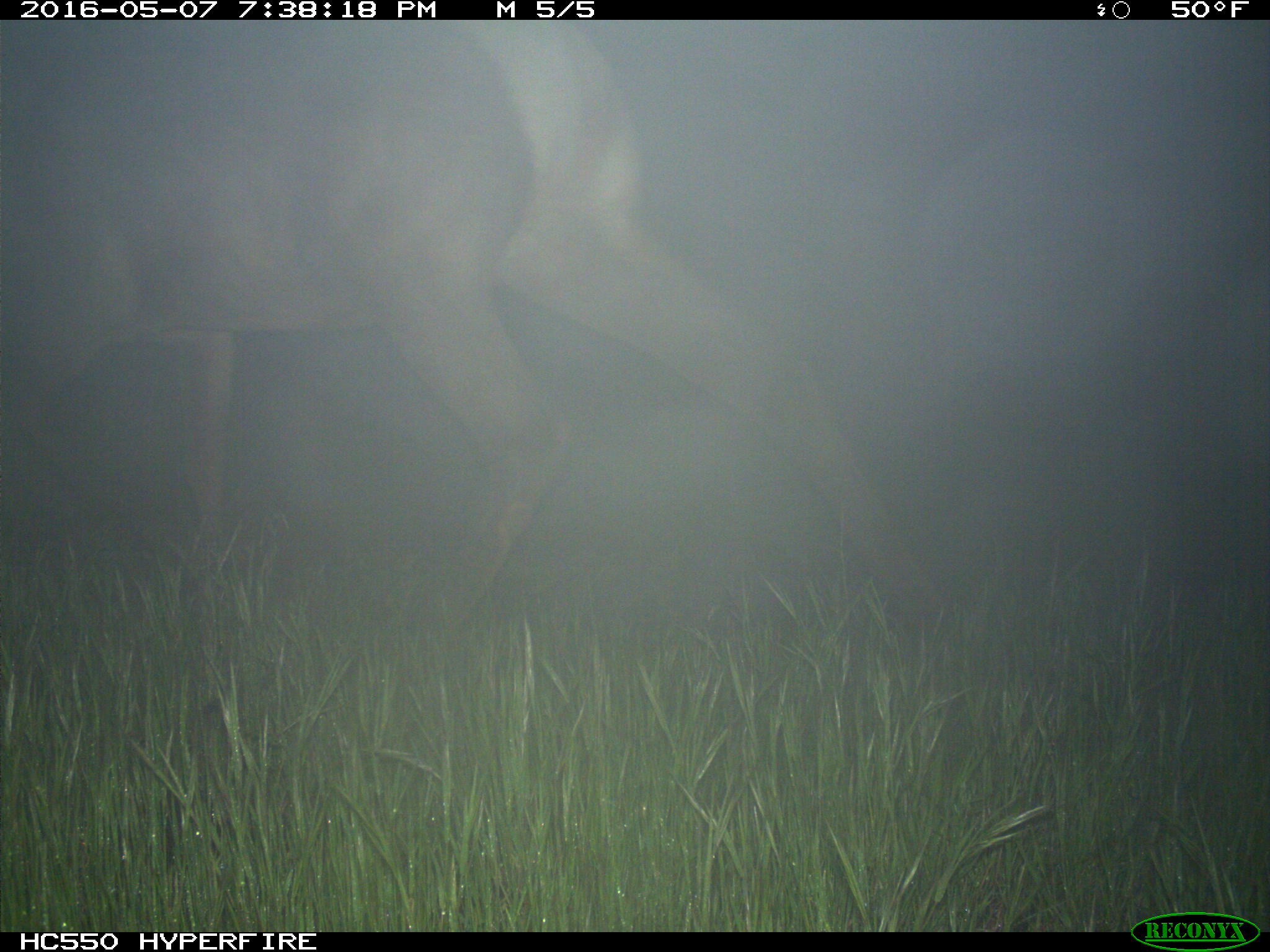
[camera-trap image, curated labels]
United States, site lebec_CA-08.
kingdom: Animalia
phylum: Chordata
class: Mammalia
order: Artiodactyla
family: Cervidae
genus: Cervus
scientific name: Cervus canadensis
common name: elk